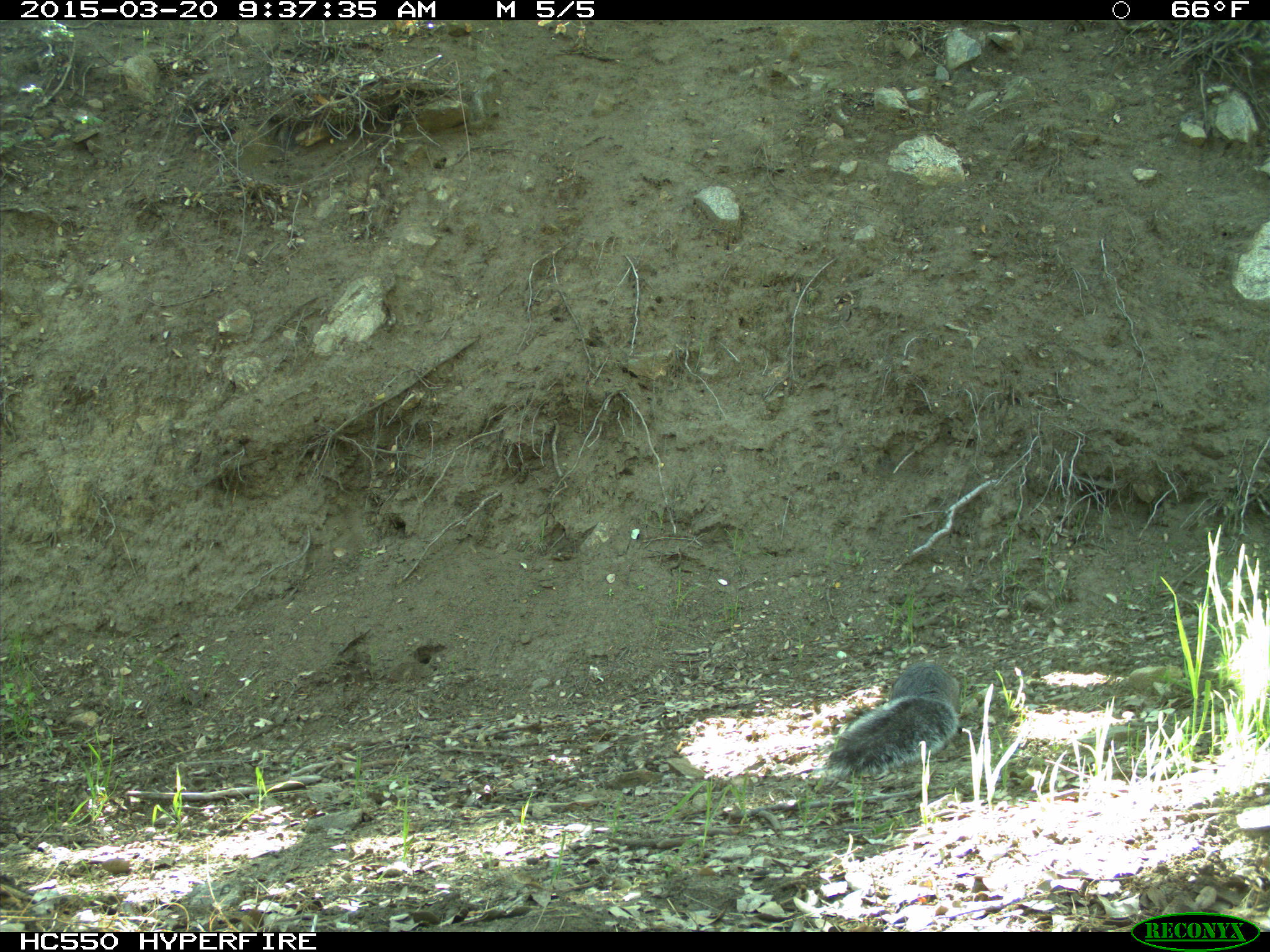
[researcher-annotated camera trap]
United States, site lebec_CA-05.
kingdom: Animalia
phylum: Chordata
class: Mammalia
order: Rodentia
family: Sciuridae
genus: Sciurus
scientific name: Sciurus carolinensis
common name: eastern gray squirrel